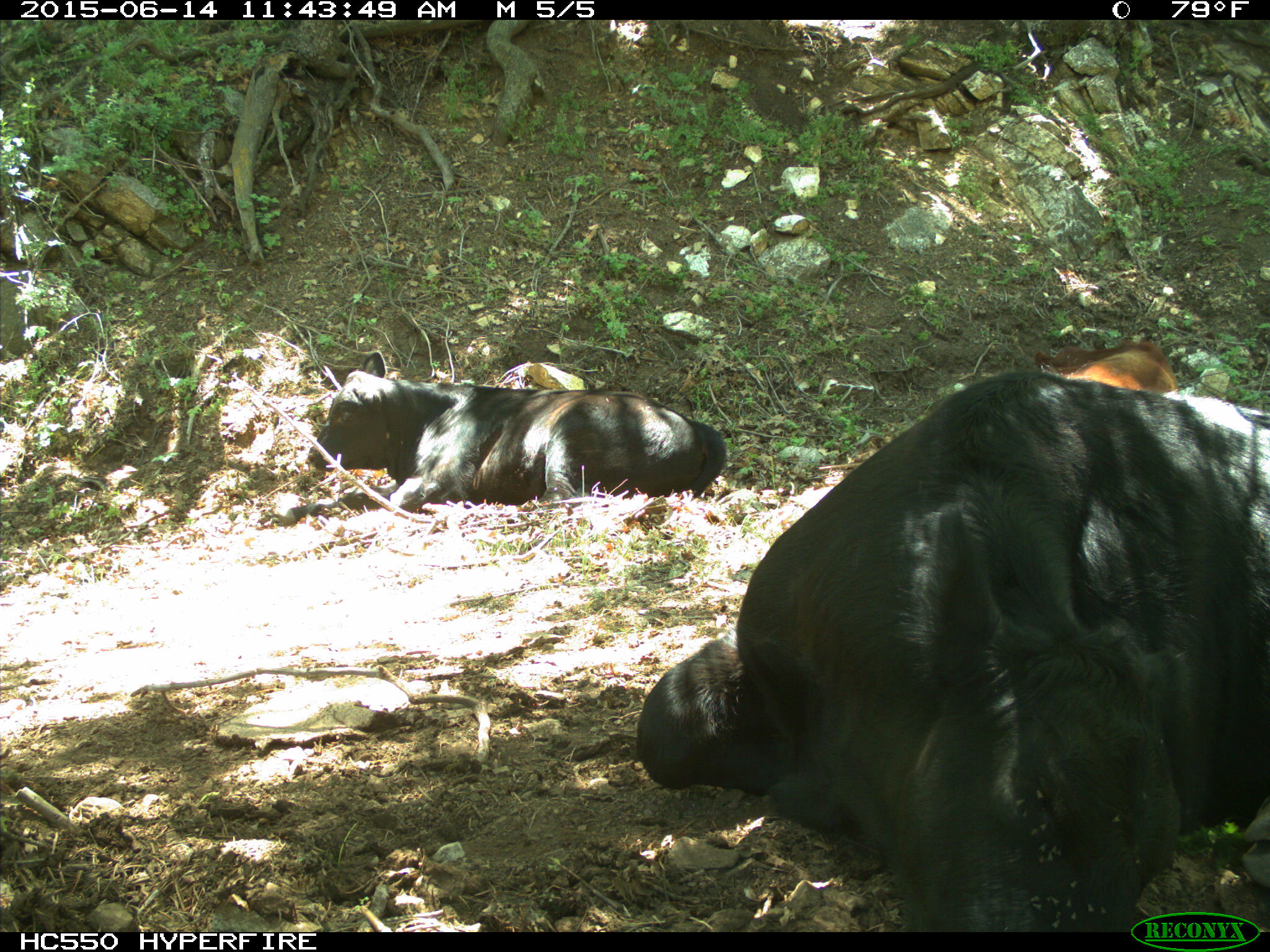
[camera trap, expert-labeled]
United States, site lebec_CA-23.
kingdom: Animalia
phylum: Chordata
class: Mammalia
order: Artiodactyla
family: Bovidae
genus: Bos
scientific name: Bos taurus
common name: domestic cow